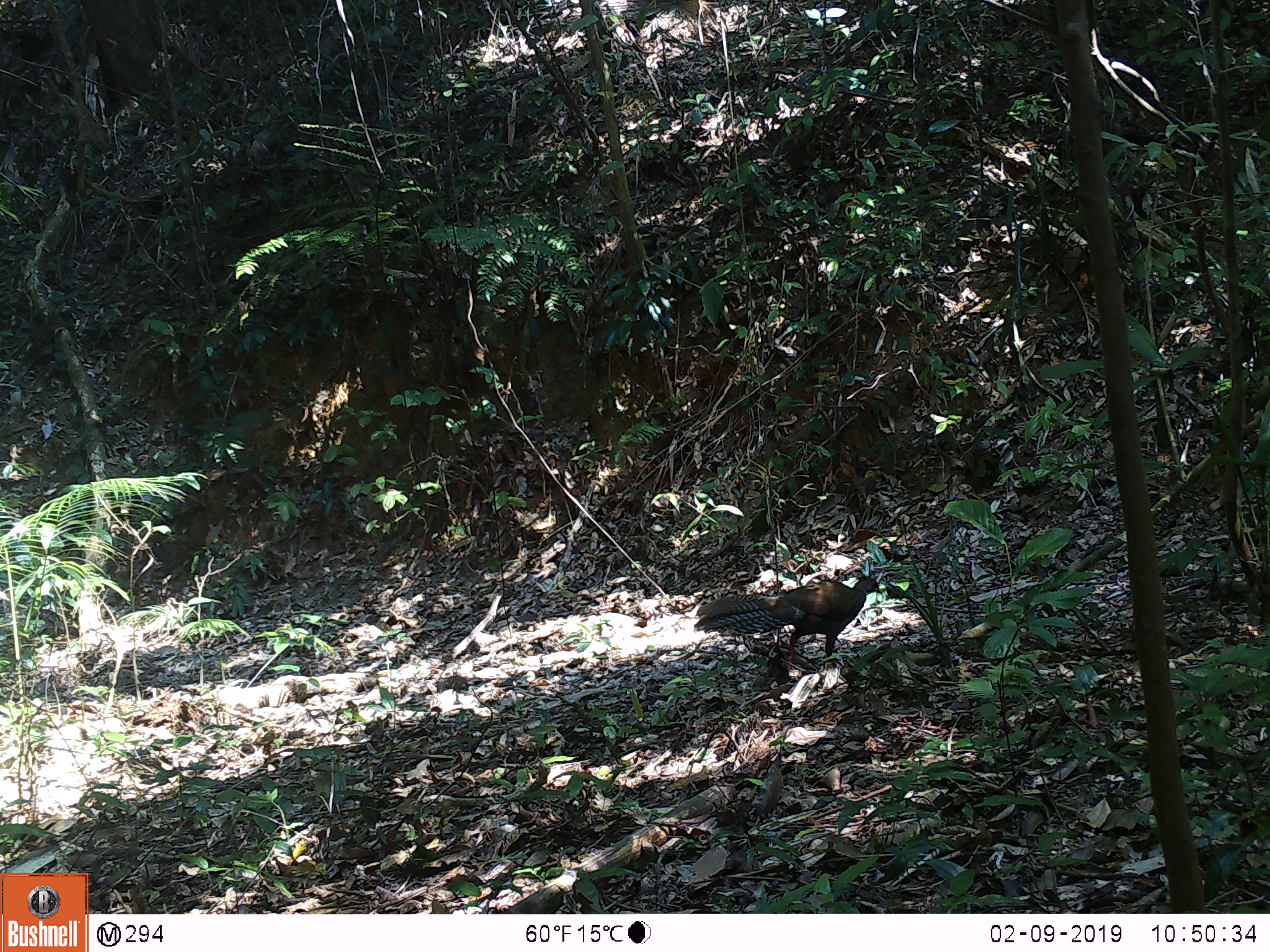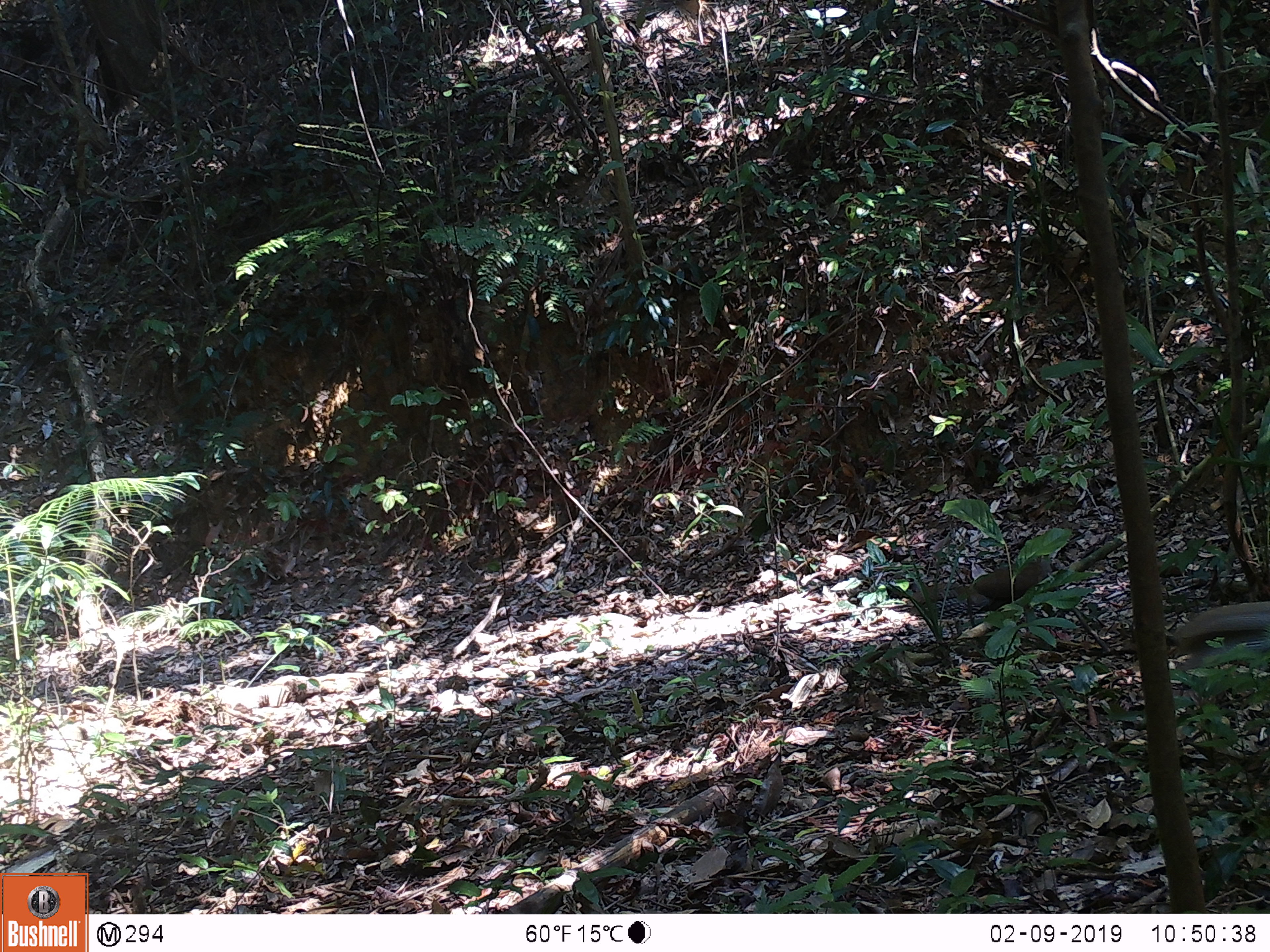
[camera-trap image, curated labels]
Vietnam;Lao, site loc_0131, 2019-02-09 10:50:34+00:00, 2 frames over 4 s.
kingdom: Animalia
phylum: Chordata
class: Aves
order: Galliformes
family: Phasianidae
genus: Lophura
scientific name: Lophura nycthemera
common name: silver pheasant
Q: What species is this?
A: Silver pheasant (Lophura nycthemera).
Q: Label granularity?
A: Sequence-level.